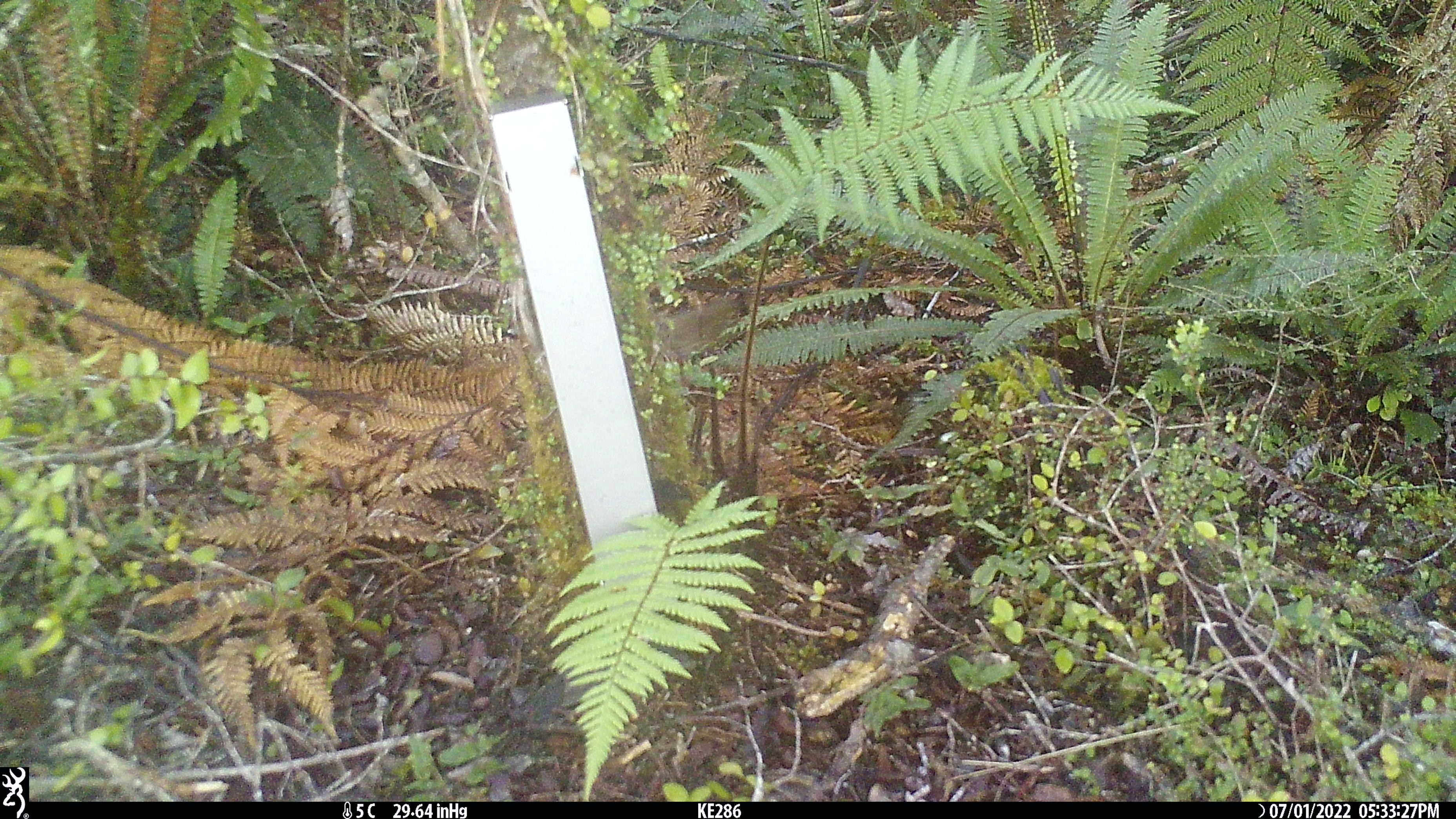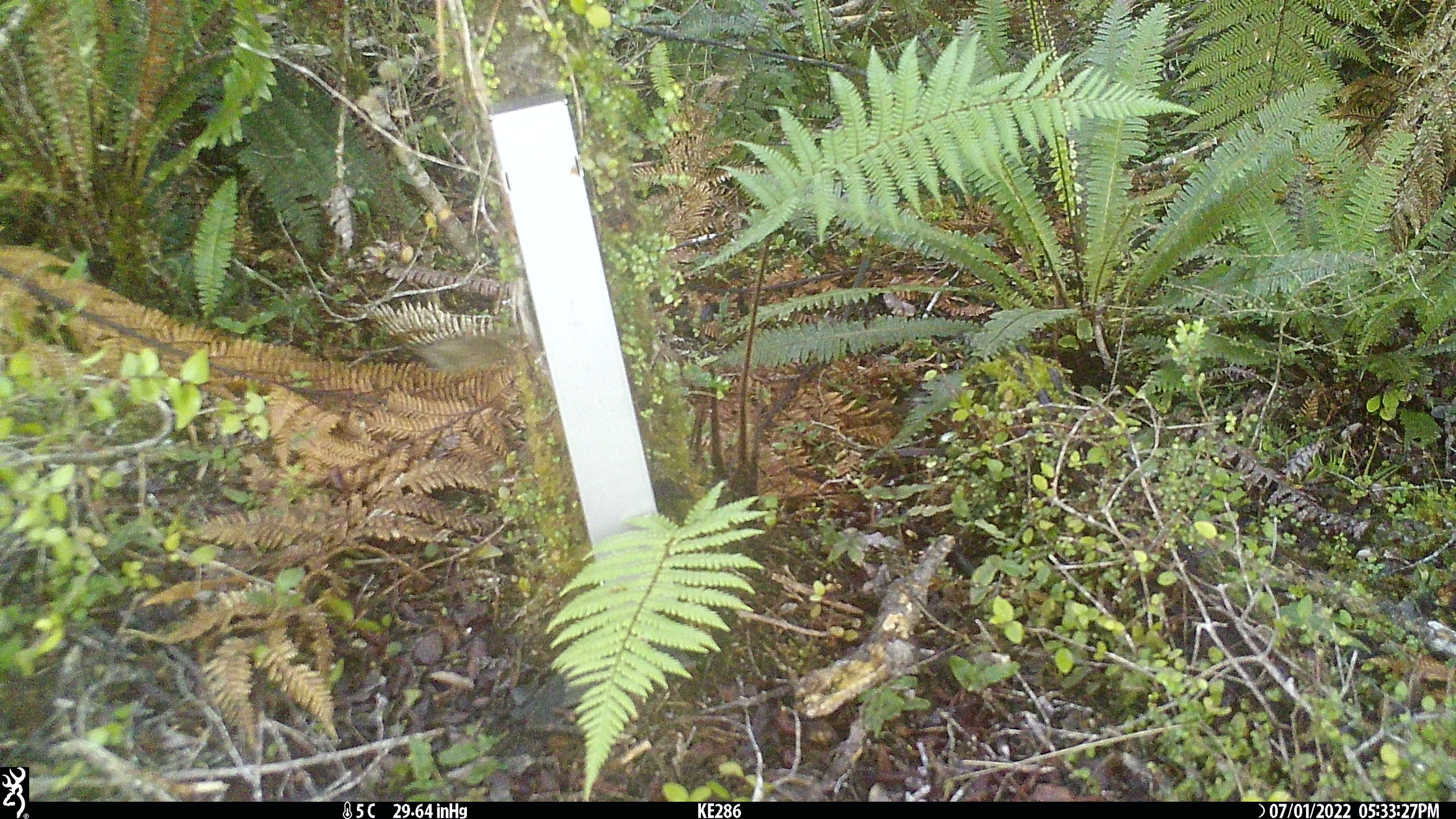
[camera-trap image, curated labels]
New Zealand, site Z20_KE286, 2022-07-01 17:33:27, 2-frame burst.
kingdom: Animalia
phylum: Chordata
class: Aves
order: Passeriformes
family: Zosteropidae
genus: Zosterops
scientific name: Zosterops lateralis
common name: silvereye